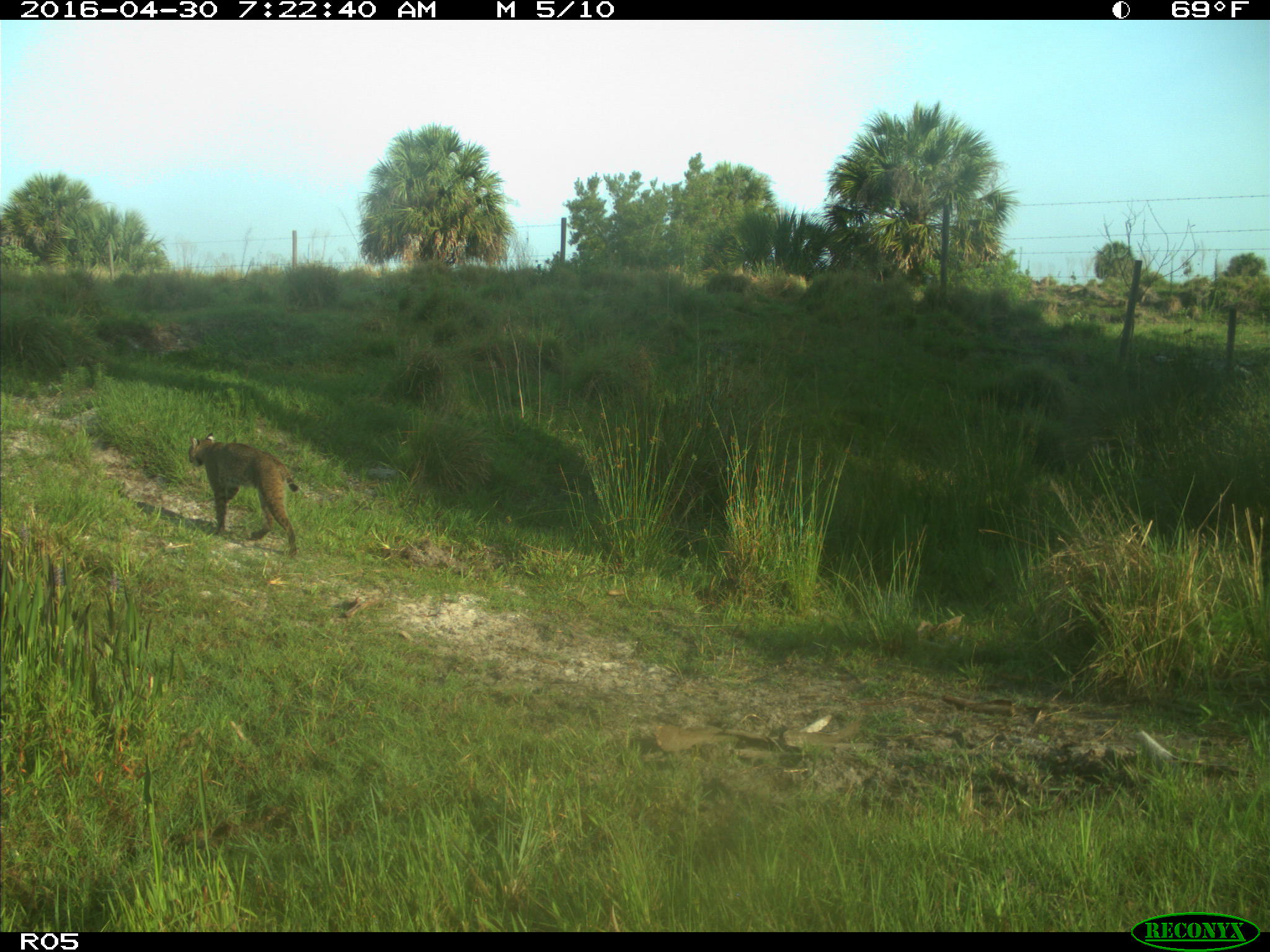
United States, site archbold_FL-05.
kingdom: Animalia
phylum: Chordata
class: Mammalia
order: Carnivora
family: Felidae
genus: Lynx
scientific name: Lynx rufus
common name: bobcat